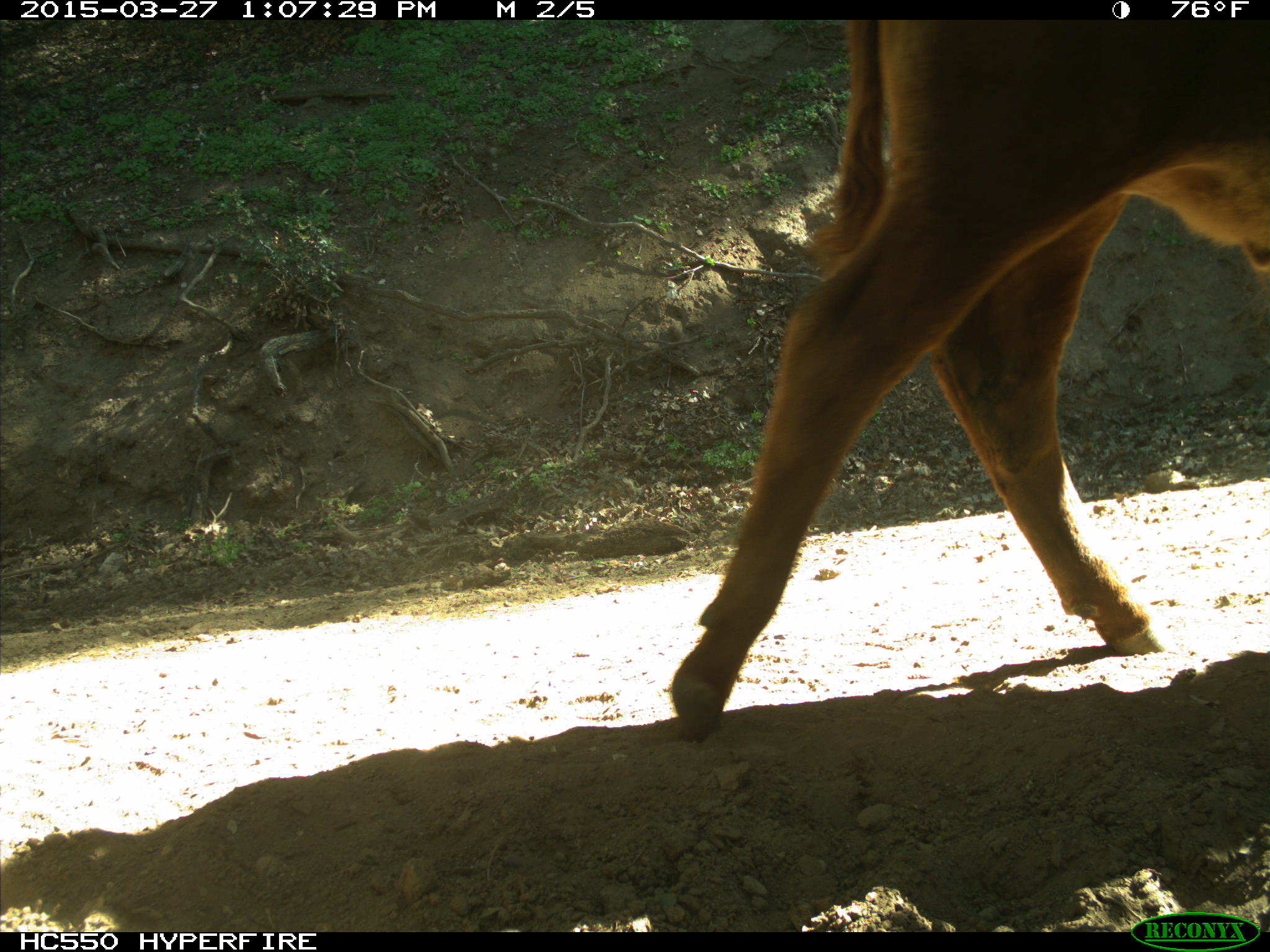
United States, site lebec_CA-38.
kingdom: Animalia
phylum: Chordata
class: Mammalia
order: Artiodactyla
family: Bovidae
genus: Bos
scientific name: Bos taurus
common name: domestic cow